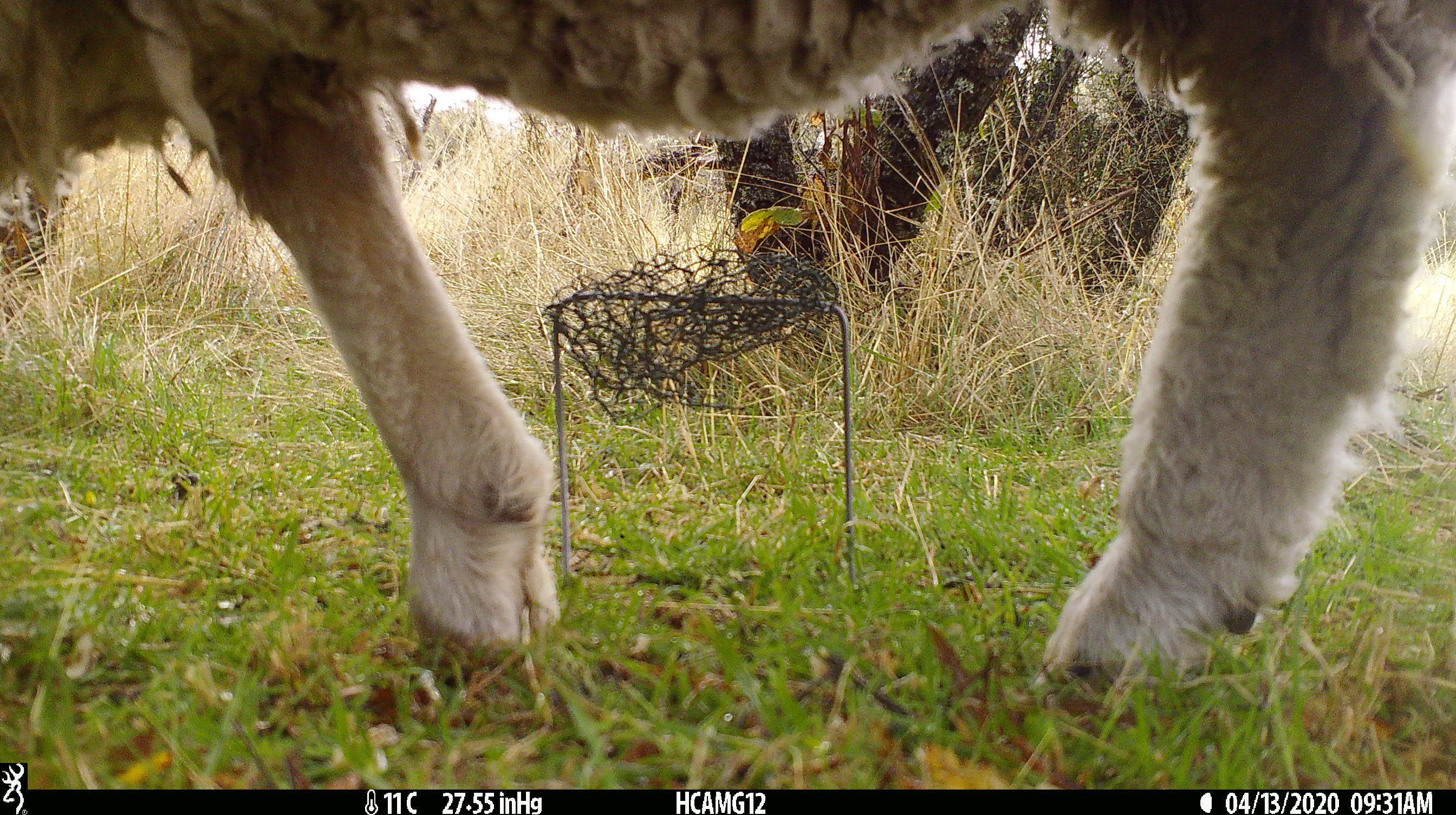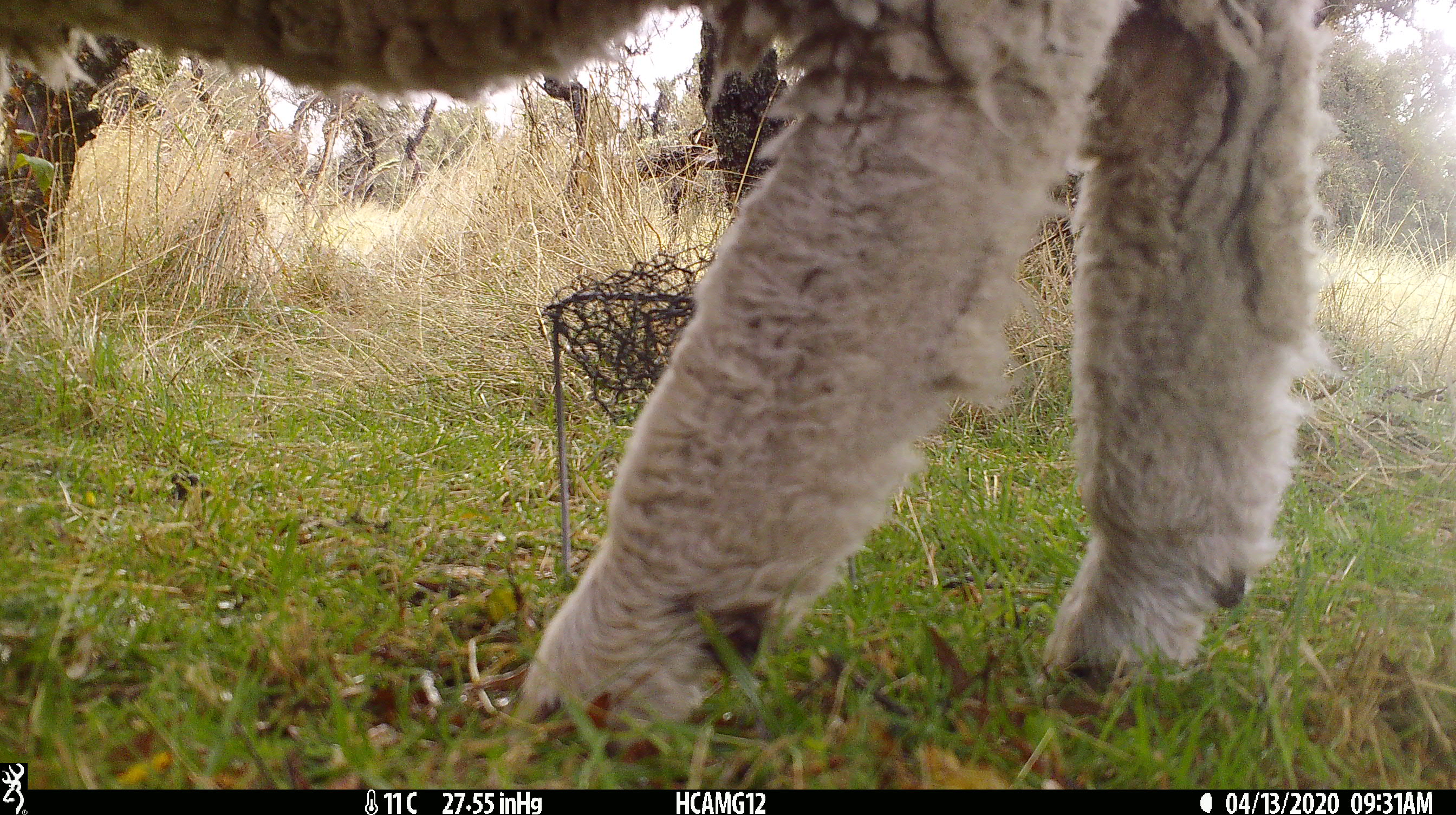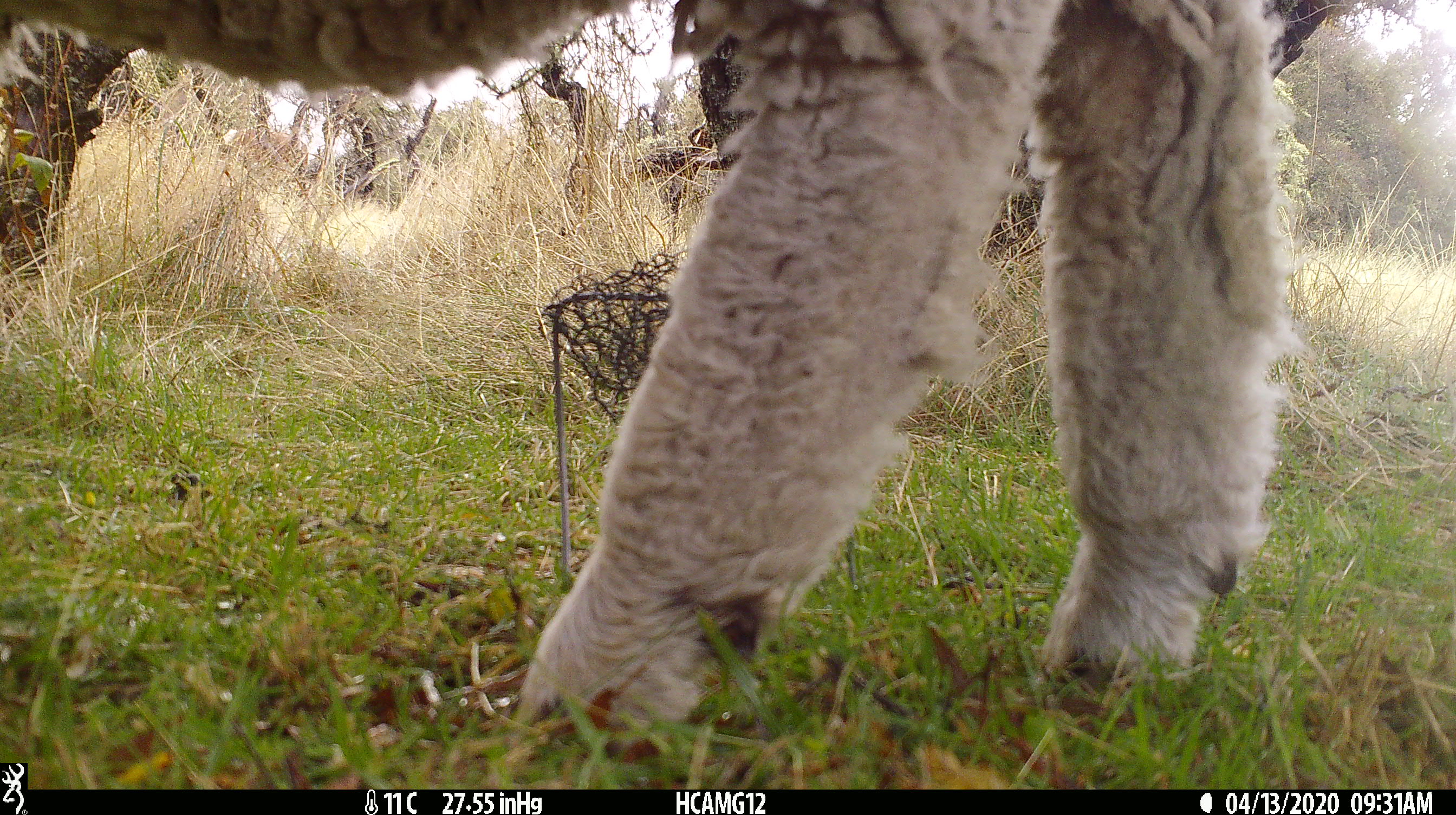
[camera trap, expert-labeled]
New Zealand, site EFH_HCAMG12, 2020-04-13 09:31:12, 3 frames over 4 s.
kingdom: Animalia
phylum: Chordata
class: Mammalia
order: Artiodactyla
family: Bovidae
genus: Ovis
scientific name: Ovis aries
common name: domestic sheep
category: sheep